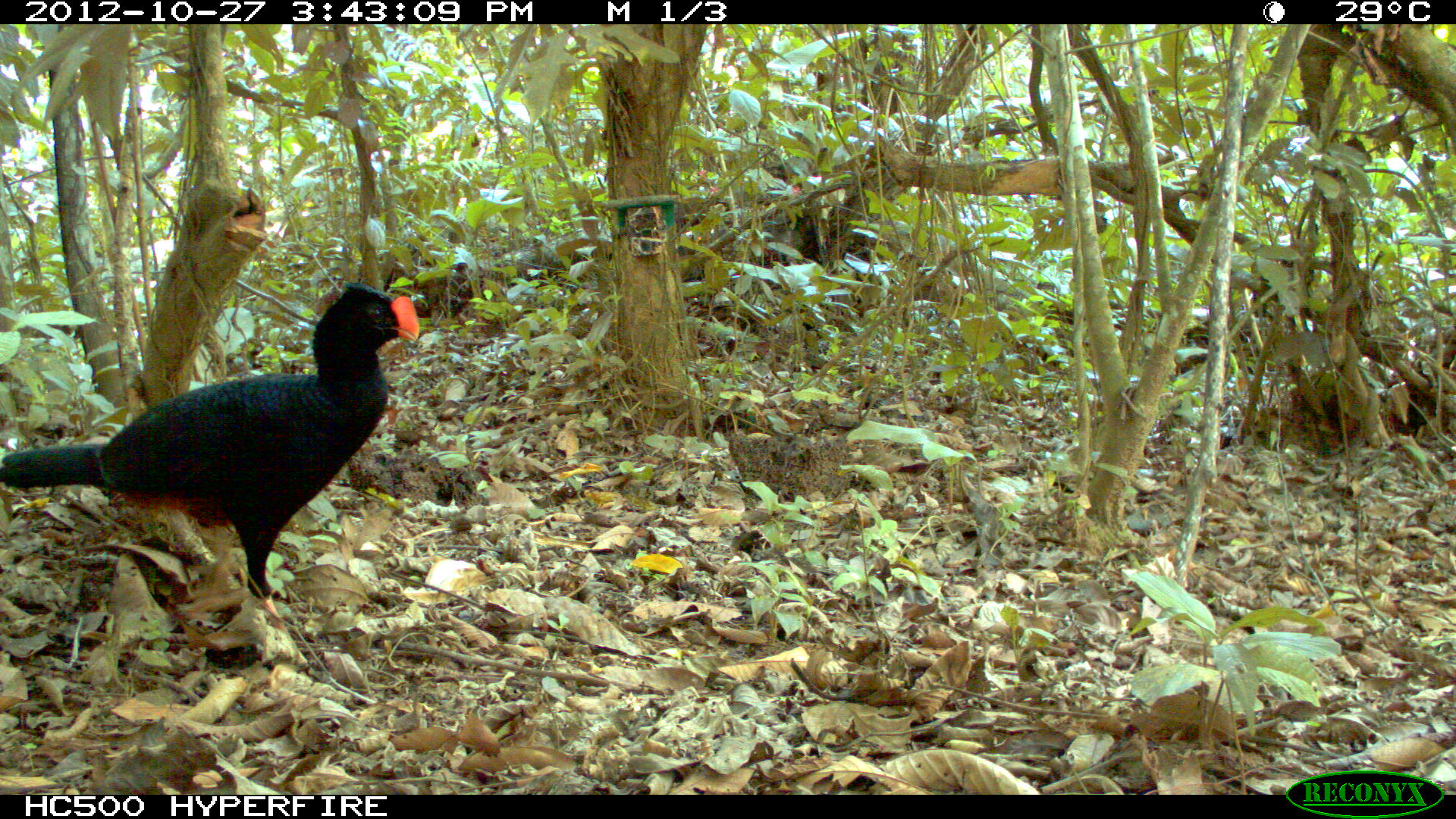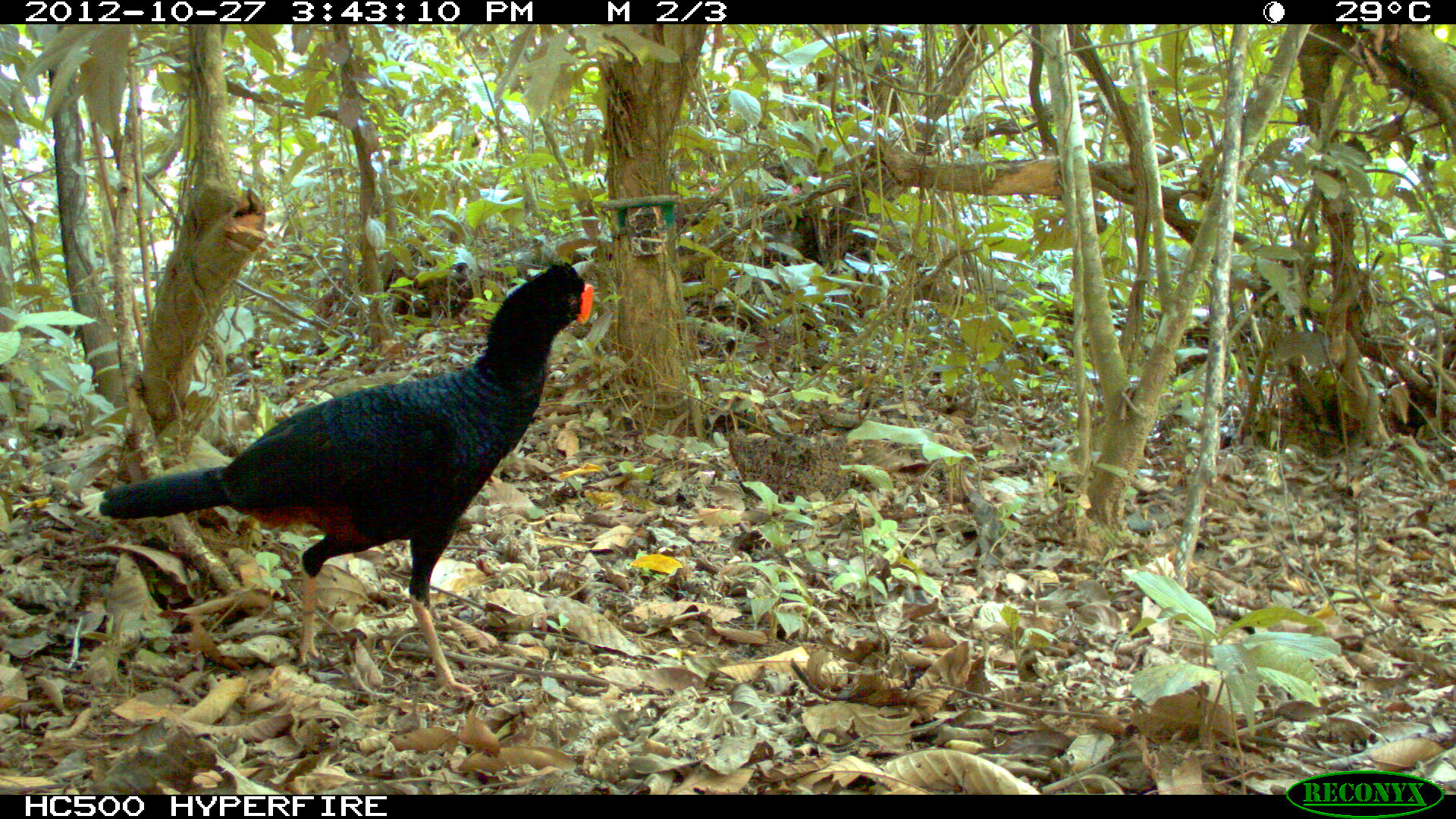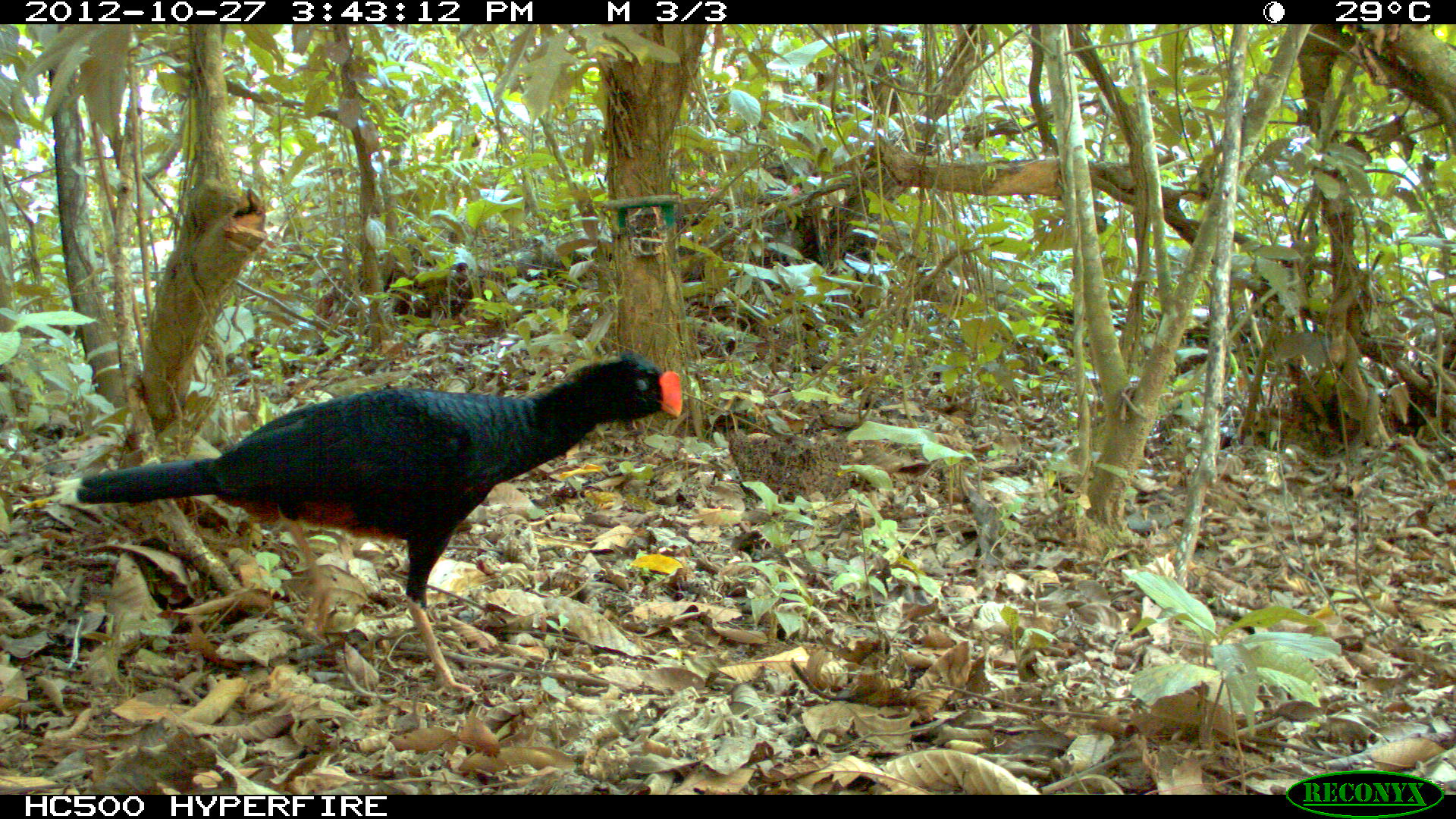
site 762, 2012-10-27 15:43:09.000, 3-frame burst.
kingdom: Animalia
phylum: Chordata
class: Aves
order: Galliformes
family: Cracidae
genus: Mitu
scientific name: Mitu tuberosum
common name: razor-billed curassow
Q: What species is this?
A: Mitu tuberosum (razor-billed curassow).